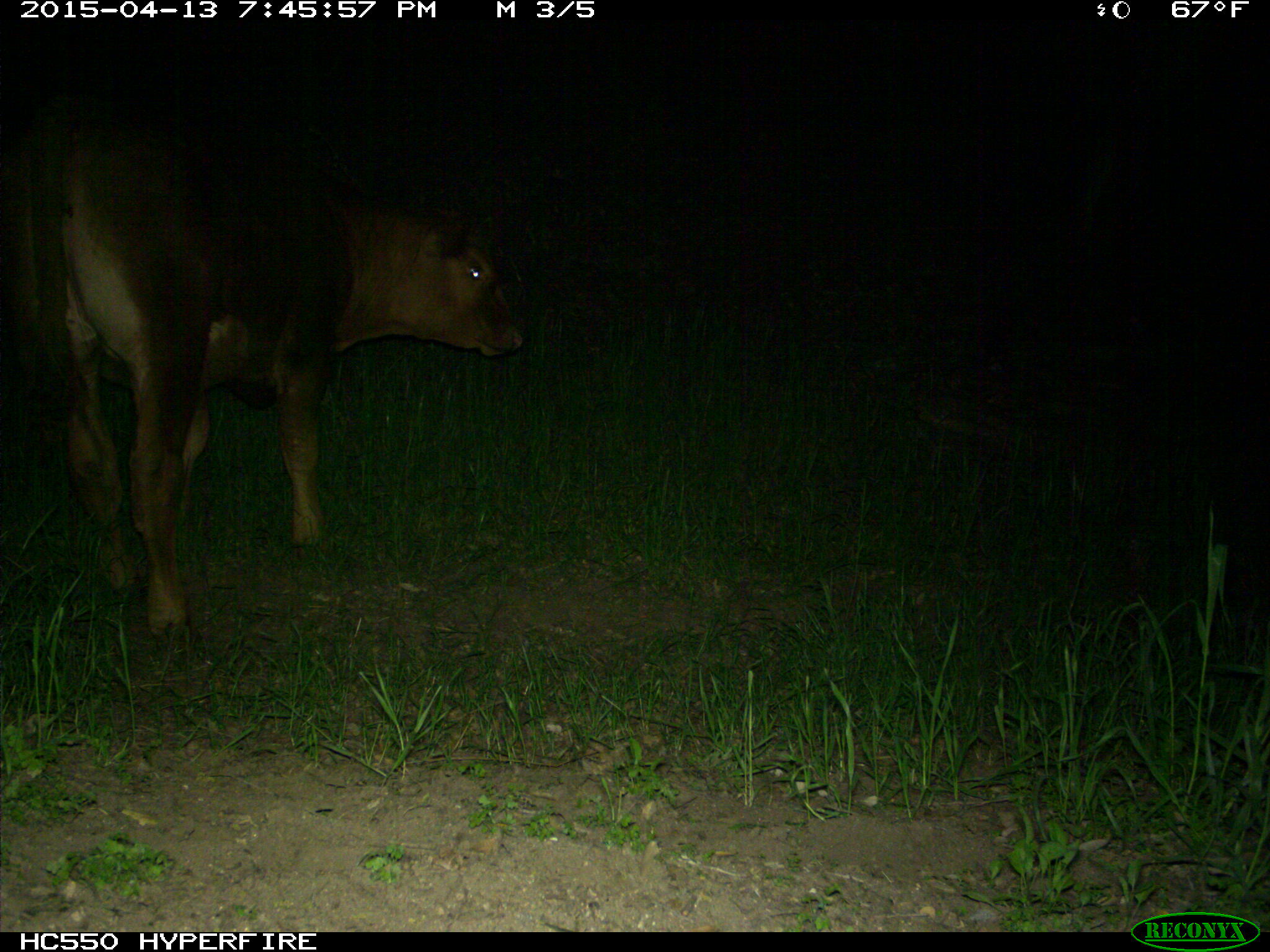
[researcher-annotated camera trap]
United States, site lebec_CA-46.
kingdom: Animalia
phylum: Chordata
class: Mammalia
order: Artiodactyla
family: Bovidae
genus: Bos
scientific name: Bos taurus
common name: domestic cow